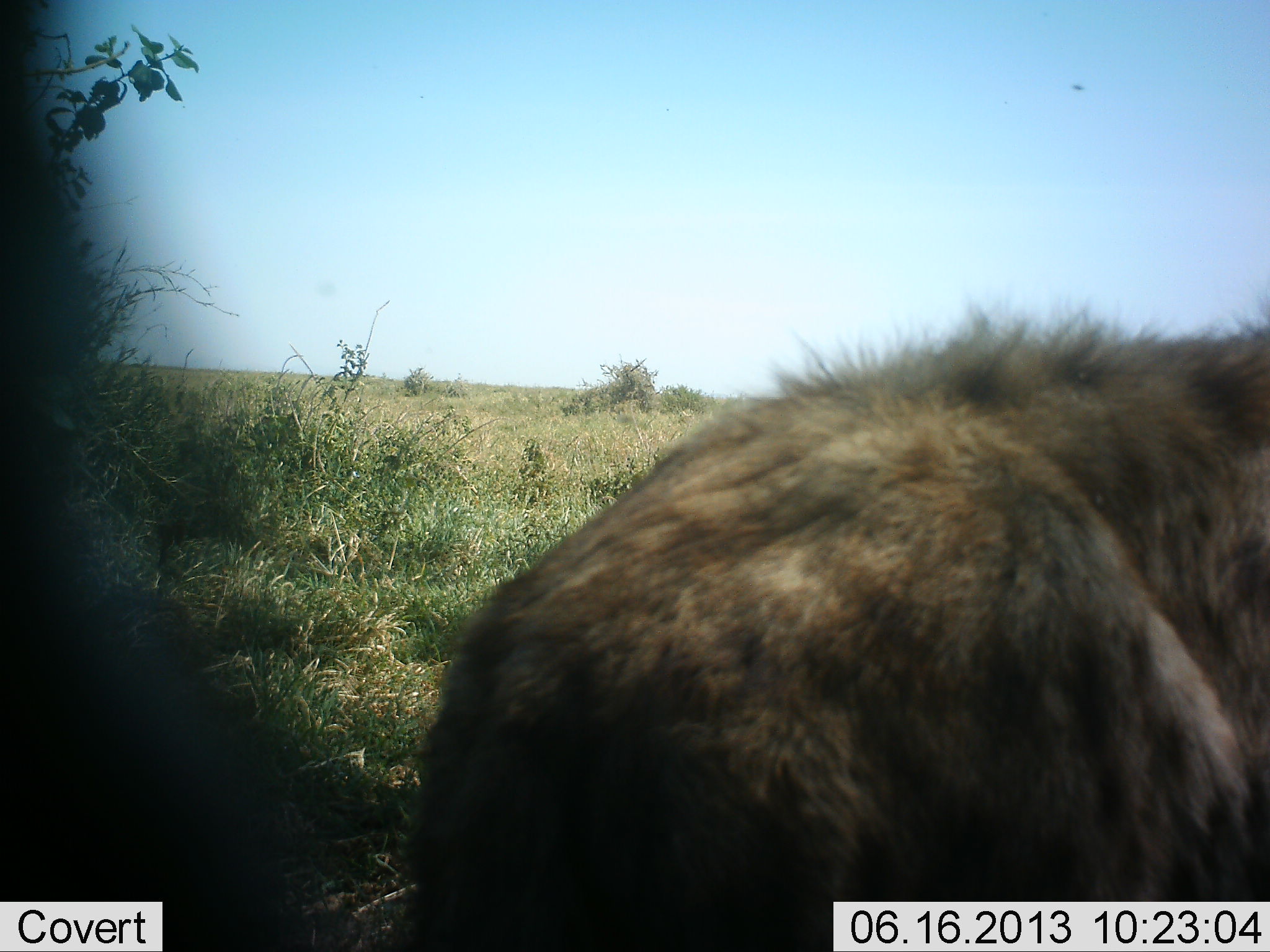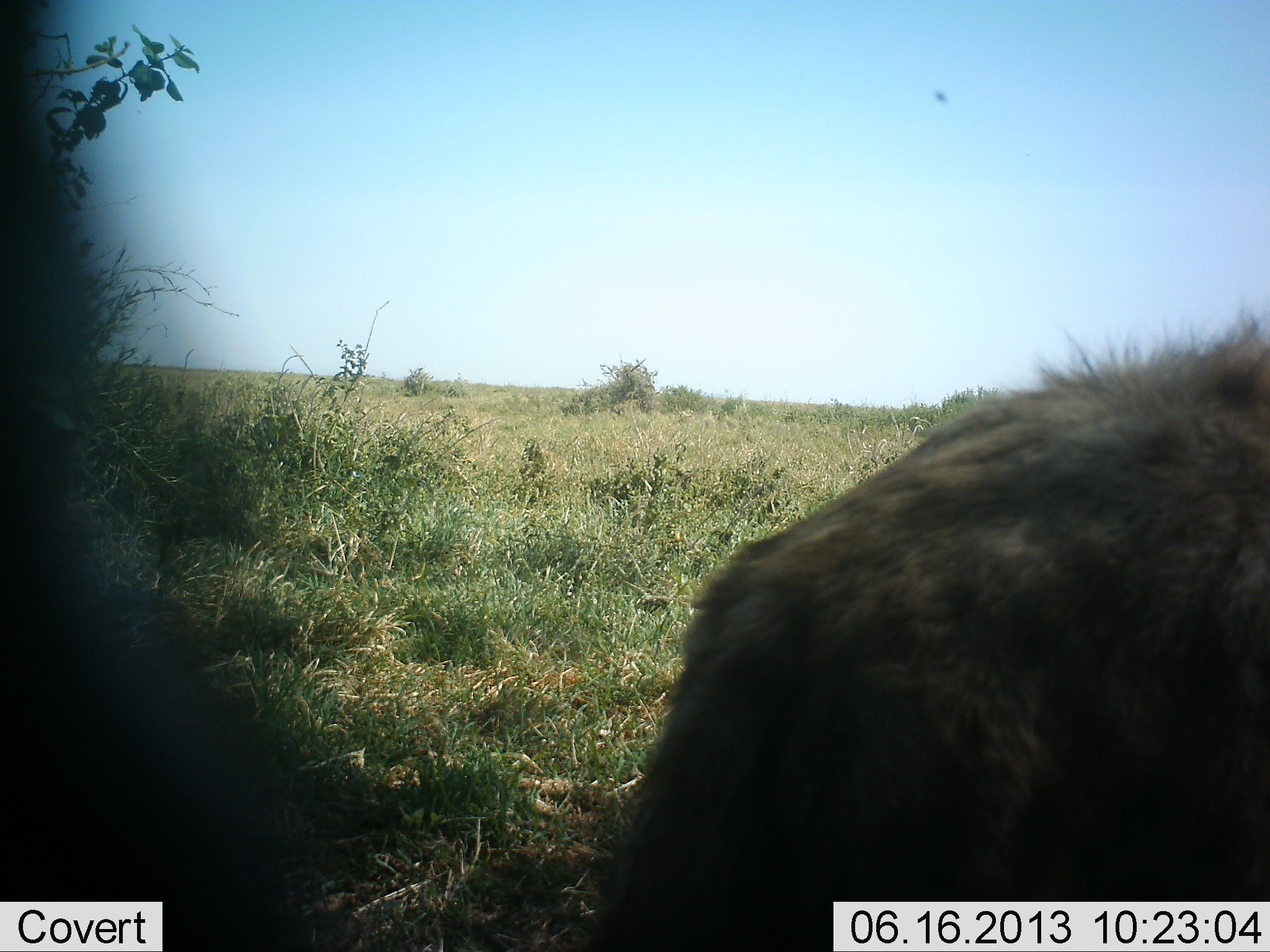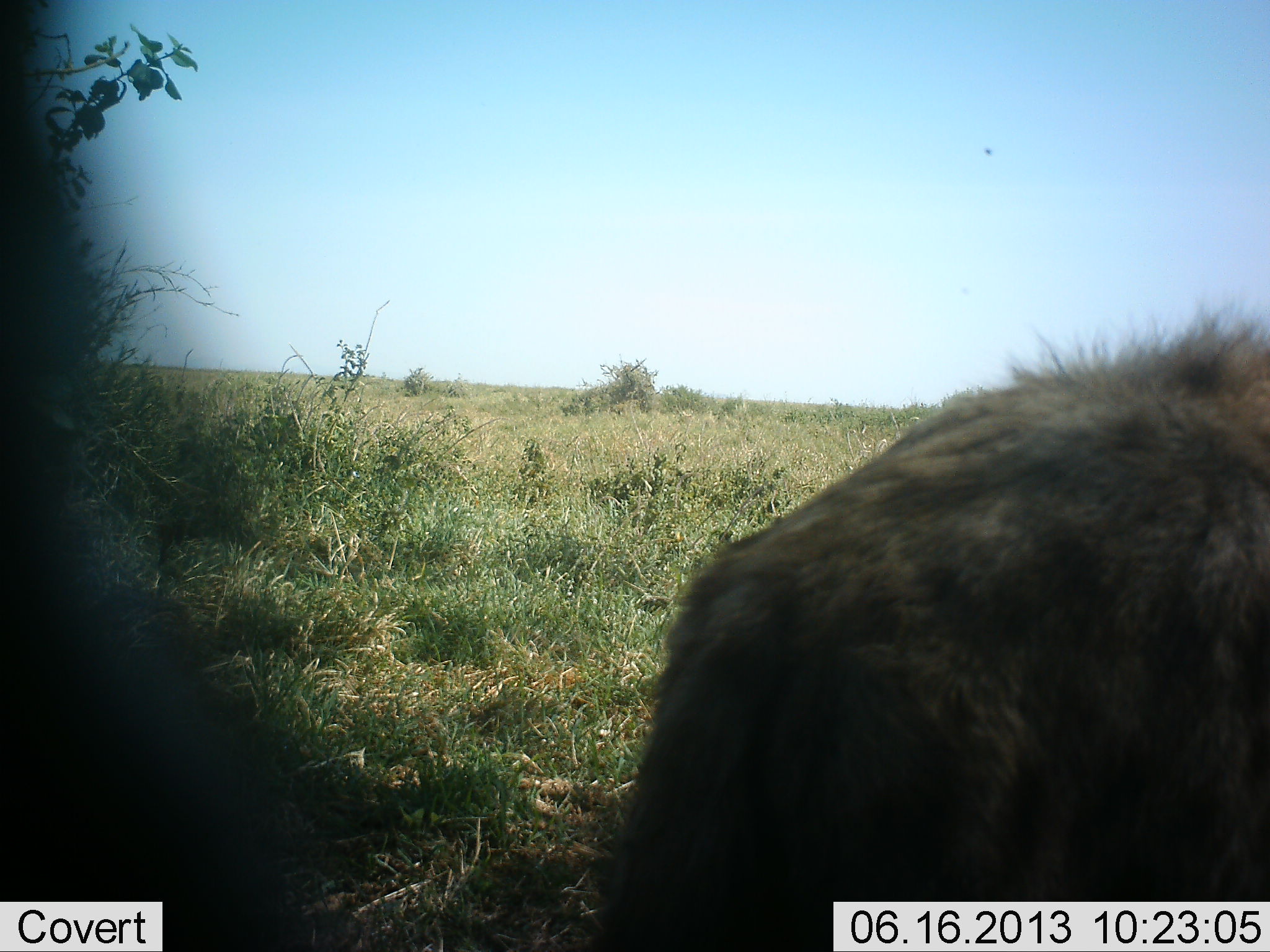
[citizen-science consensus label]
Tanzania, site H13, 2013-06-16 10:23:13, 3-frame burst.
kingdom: Animalia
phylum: Chordata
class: Mammalia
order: Carnivora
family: Hyaenidae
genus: Crocuta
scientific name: Crocuta crocuta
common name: spotted hyena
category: hyenaspotted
Hyenaspotted (spotted hyena) (Crocuta crocuta), count 1. Behavior (volunteer vote fractions): standing 50%, resting 0%, moving 50%, interacting 0%. Young present (vote fraction): 0%. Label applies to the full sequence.